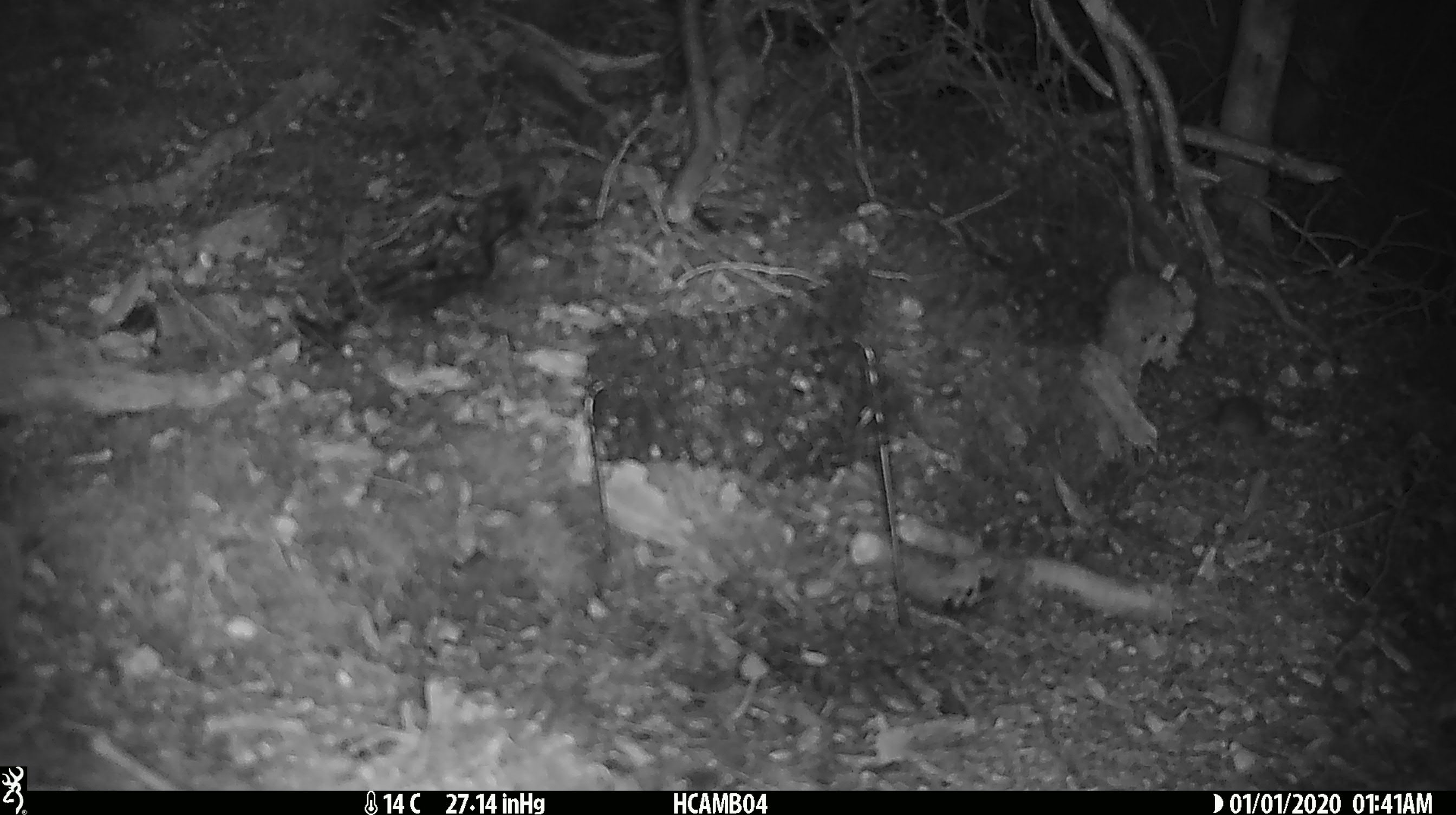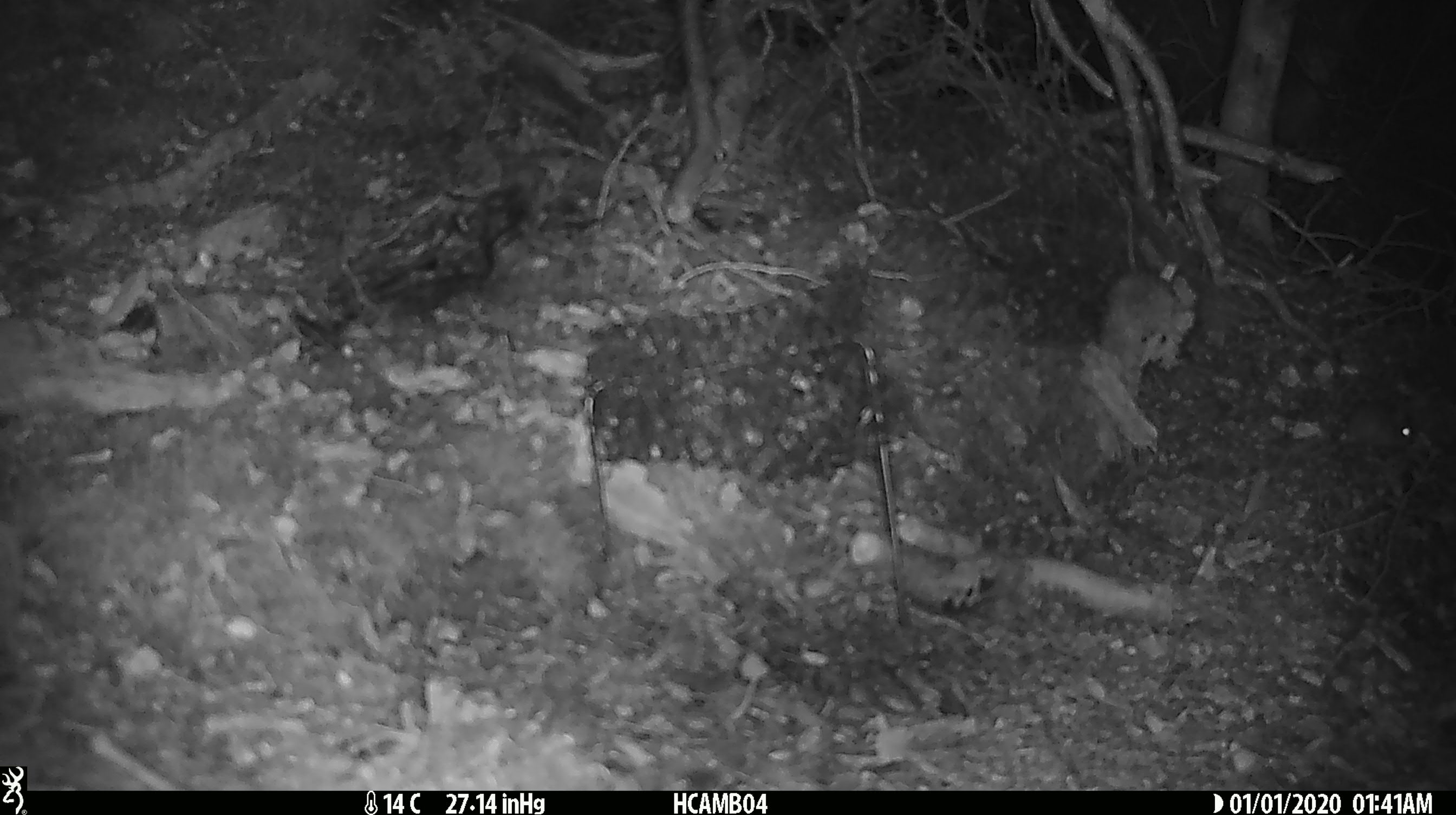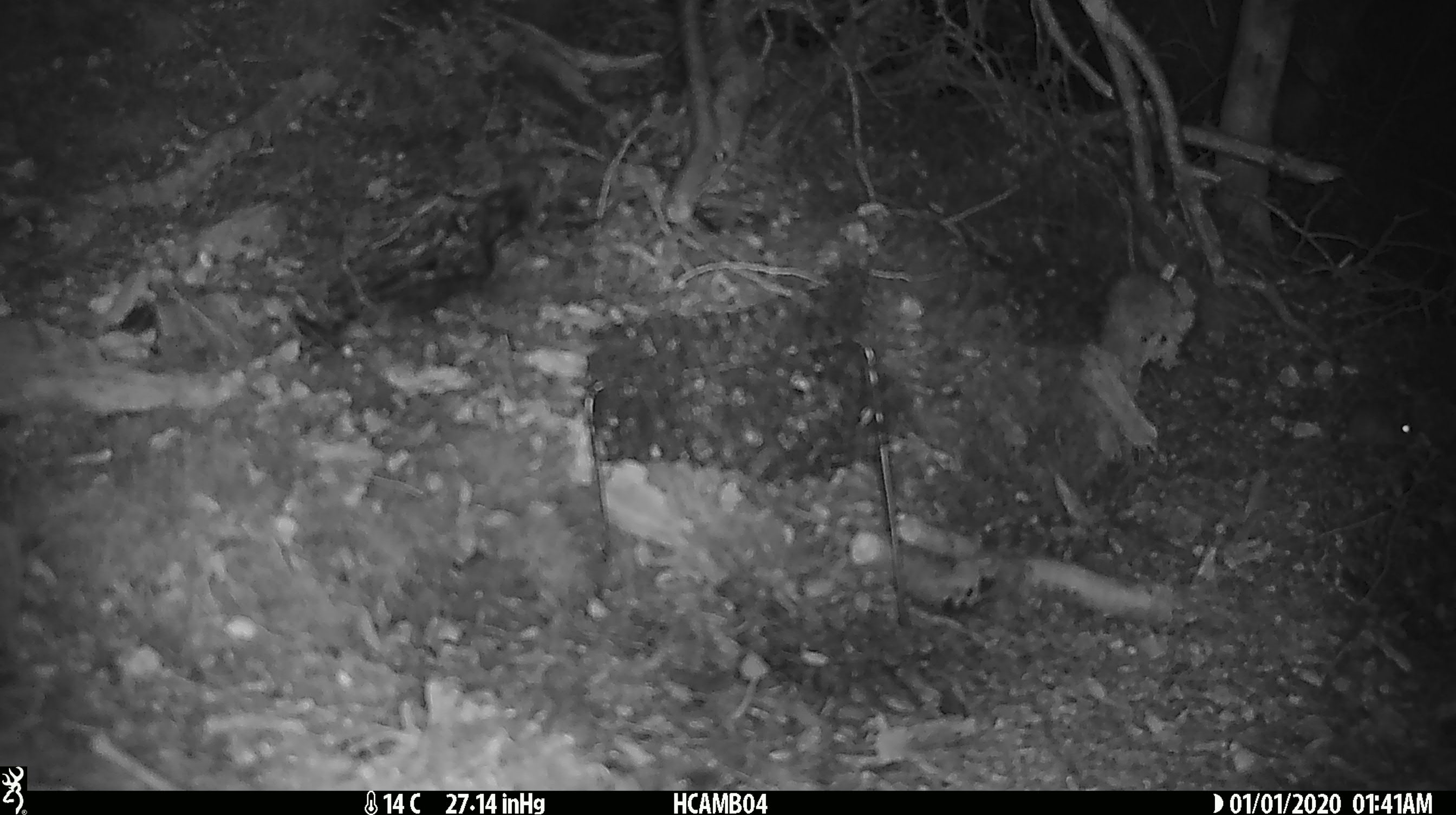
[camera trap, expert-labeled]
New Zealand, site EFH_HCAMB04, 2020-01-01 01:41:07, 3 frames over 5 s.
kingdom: Animalia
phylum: Chordata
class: Mammalia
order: Rodentia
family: Muridae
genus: Mus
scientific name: Mus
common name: mouse